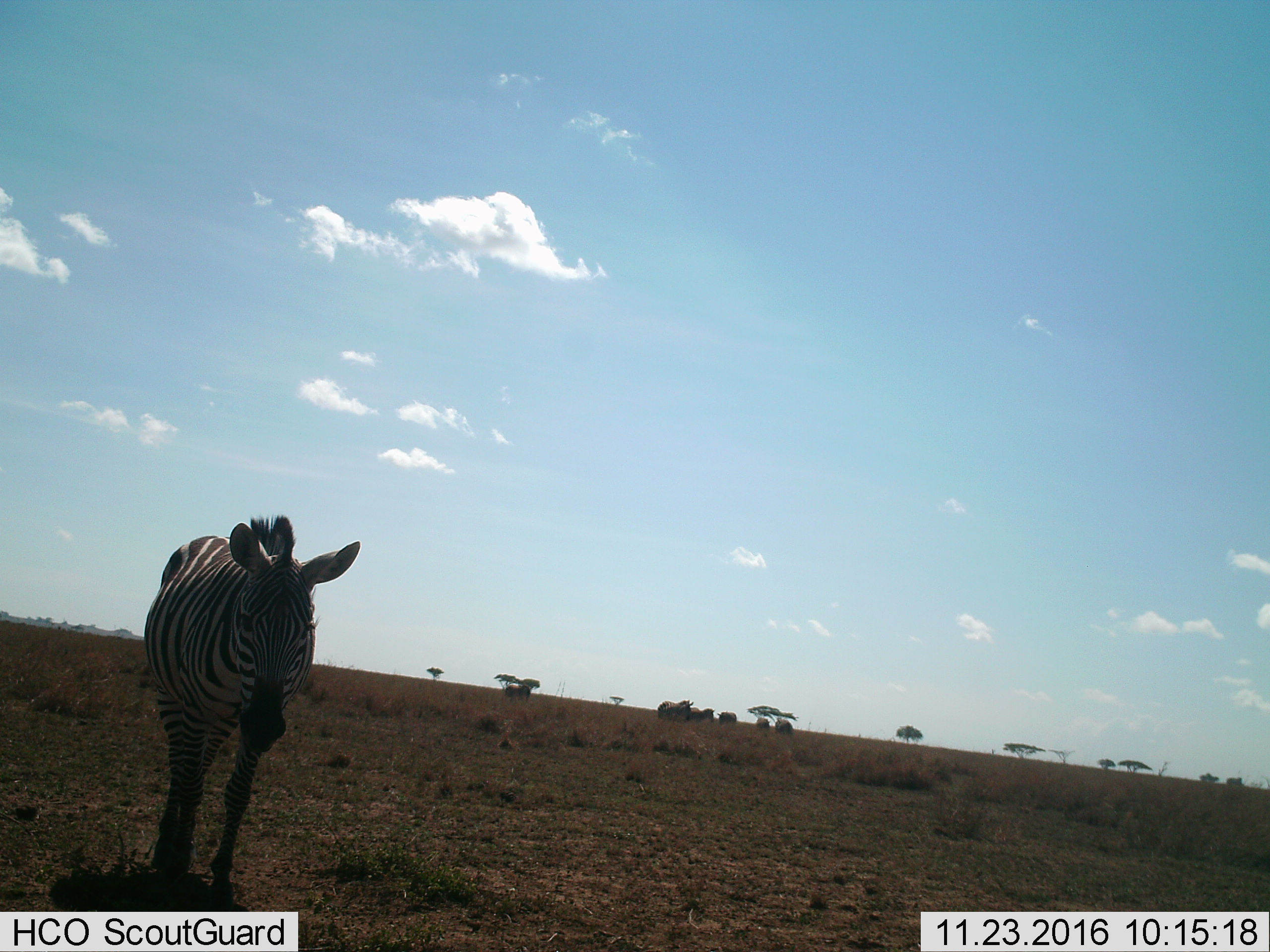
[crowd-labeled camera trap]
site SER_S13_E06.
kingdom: Animalia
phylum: Chordata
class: Mammalia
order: Perissodactyla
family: Equidae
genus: Equus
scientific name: Equus quagga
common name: plains zebra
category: zebraplains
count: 1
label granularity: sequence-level